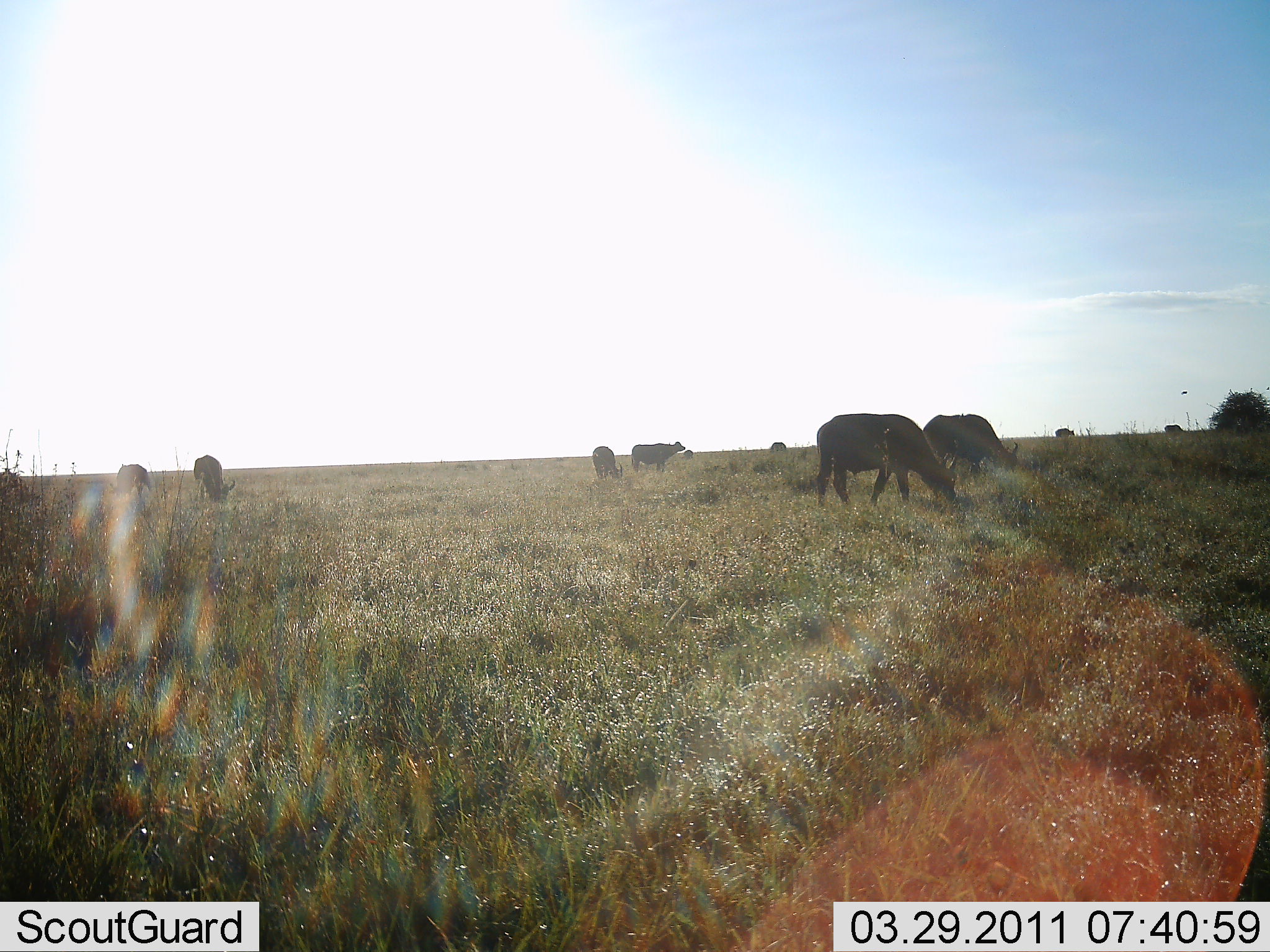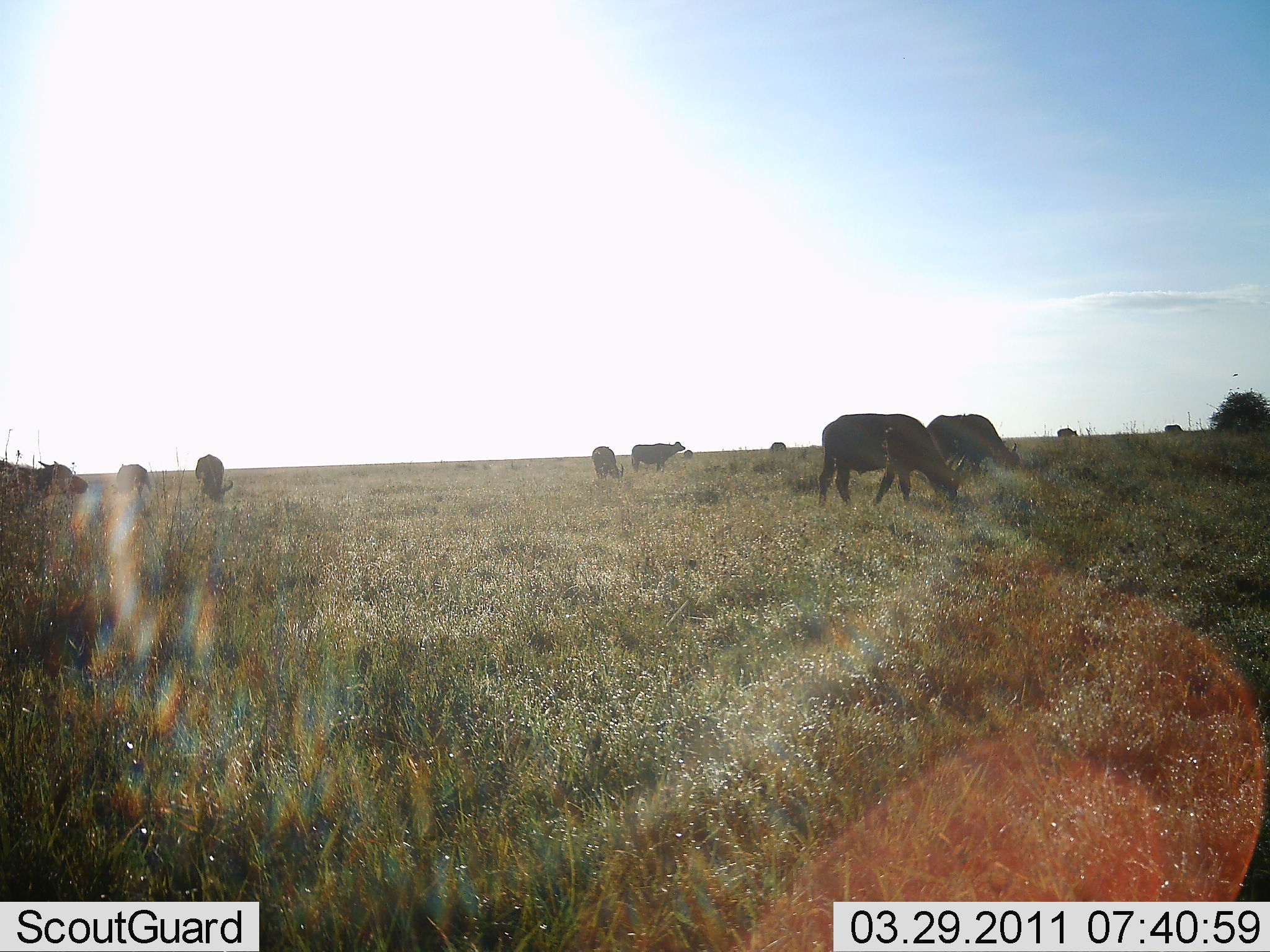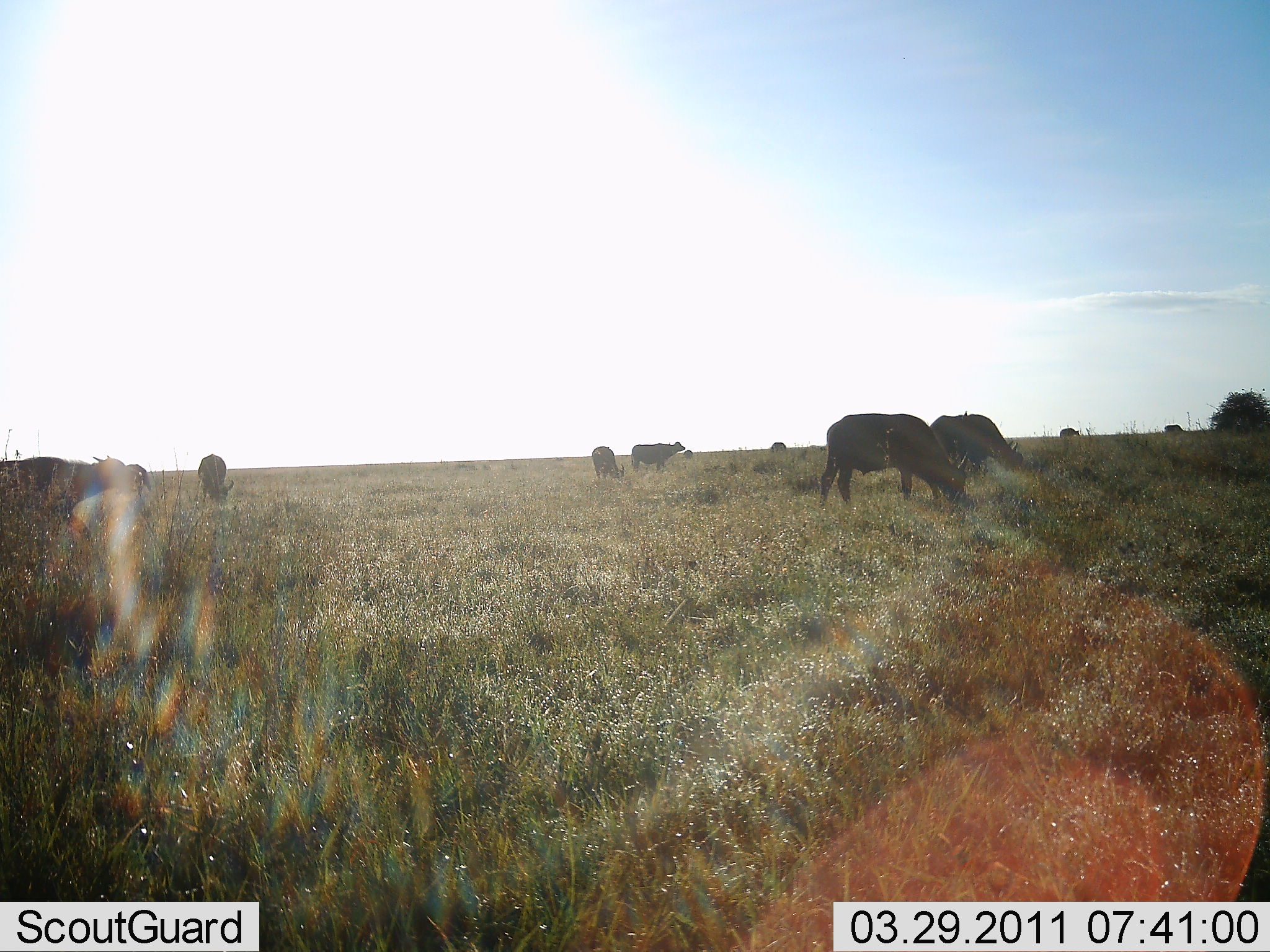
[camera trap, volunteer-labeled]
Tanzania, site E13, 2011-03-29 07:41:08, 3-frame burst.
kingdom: Animalia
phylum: Chordata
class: Mammalia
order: Artiodactyla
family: Bovidae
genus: Syncerus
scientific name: Syncerus caffer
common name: cape buffalo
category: buffalo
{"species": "buffalo (cape buffalo) (Syncerus caffer)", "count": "10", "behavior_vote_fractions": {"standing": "30%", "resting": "0%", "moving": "10%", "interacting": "0%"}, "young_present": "0%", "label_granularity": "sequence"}